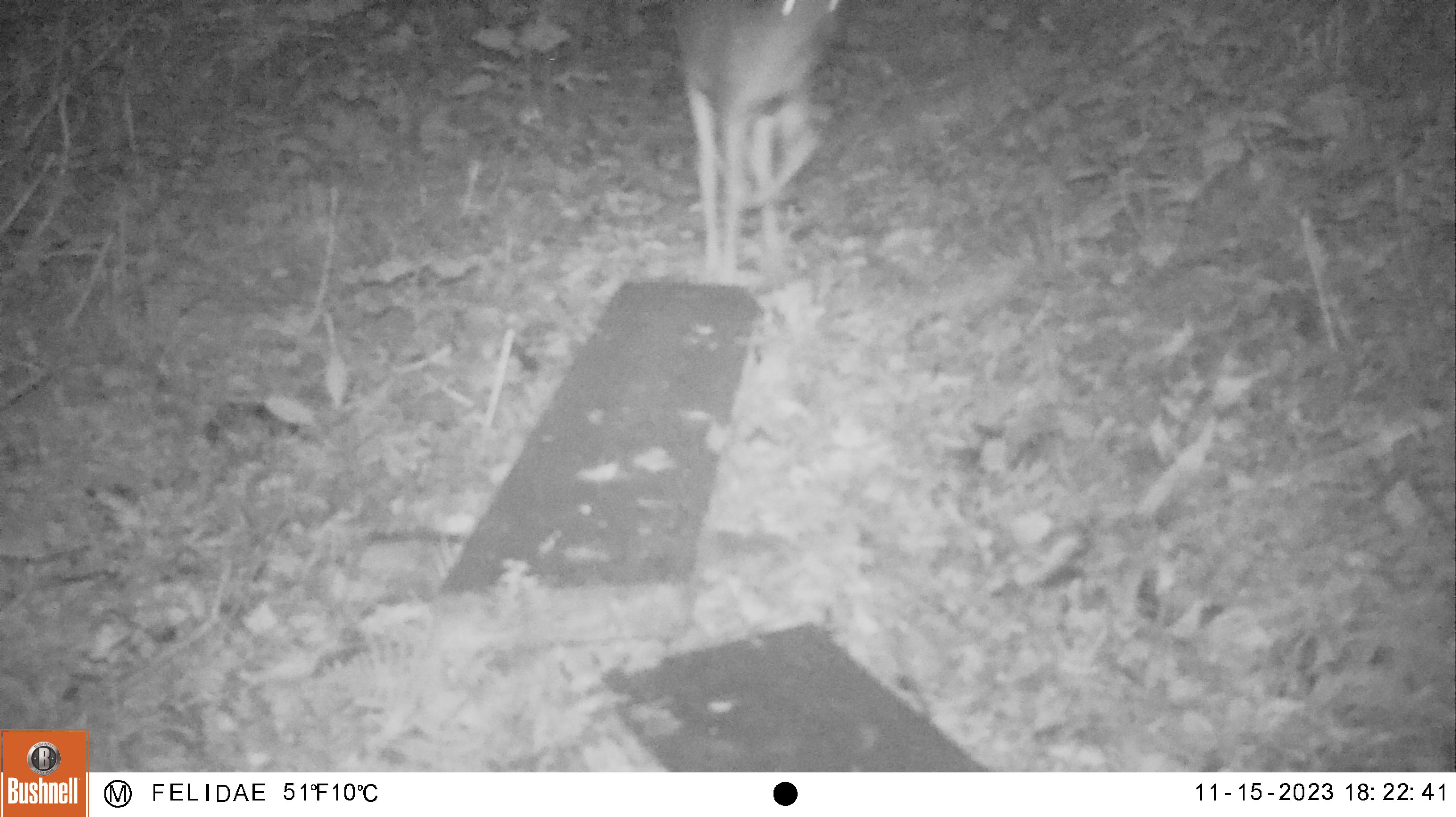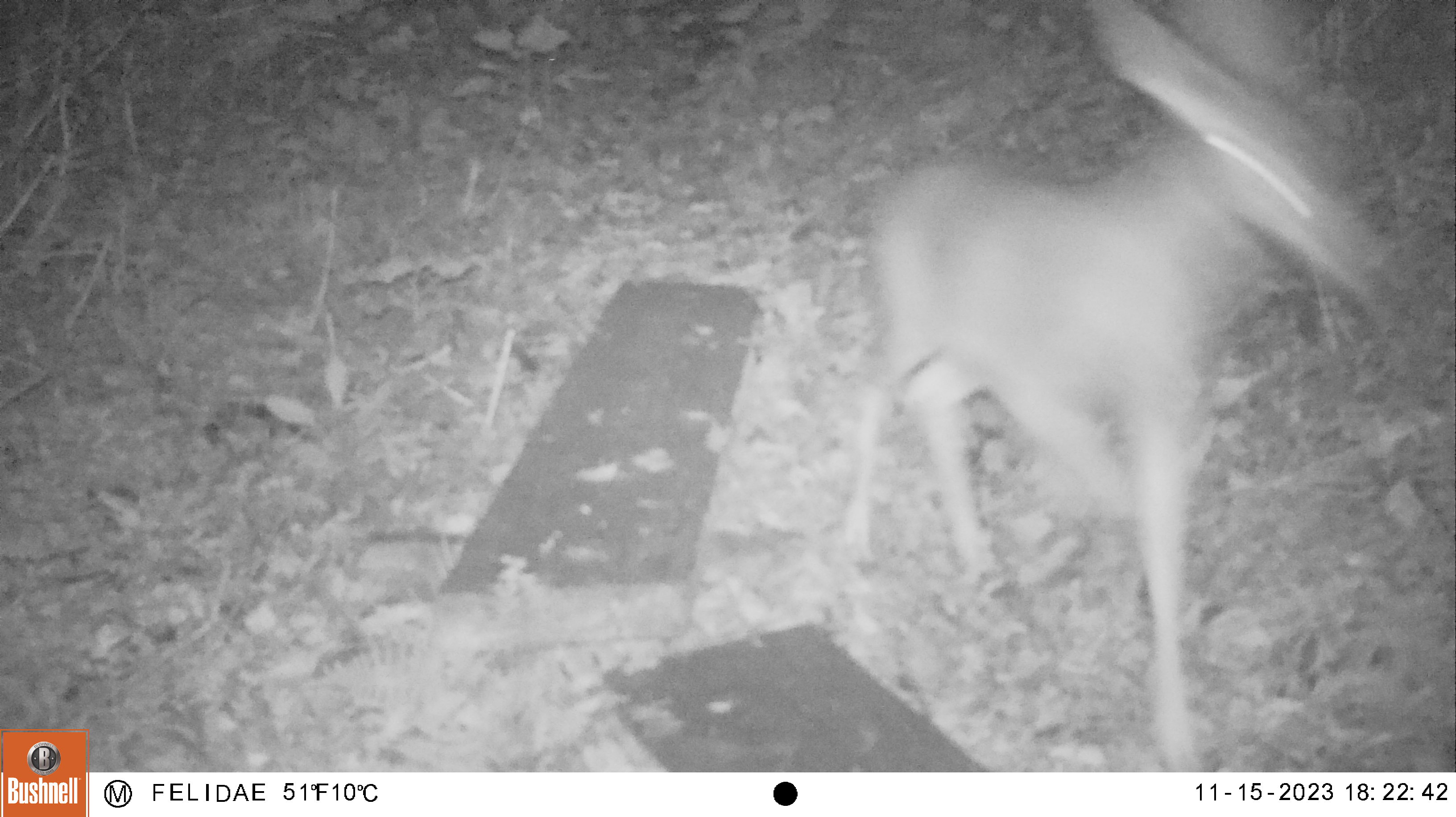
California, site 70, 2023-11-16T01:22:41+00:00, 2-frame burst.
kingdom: Animalia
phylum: Chordata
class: Mammalia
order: Artiodactyla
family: Cervidae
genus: Odocoileus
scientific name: Odocoileus hemionus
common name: mule deer